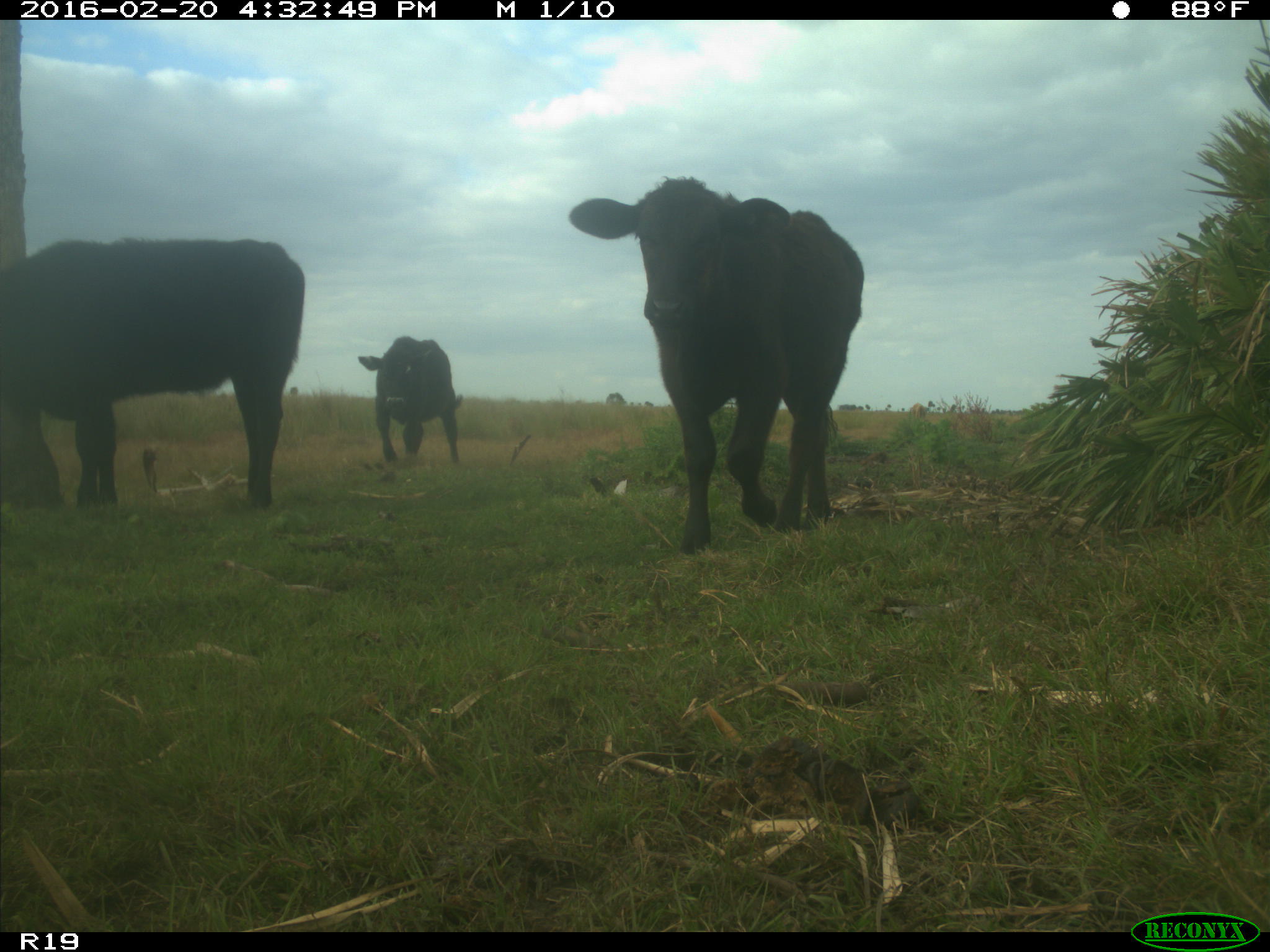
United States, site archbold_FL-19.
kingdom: Animalia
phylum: Chordata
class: Mammalia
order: Artiodactyla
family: Bovidae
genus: Bos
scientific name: Bos taurus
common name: domestic cow